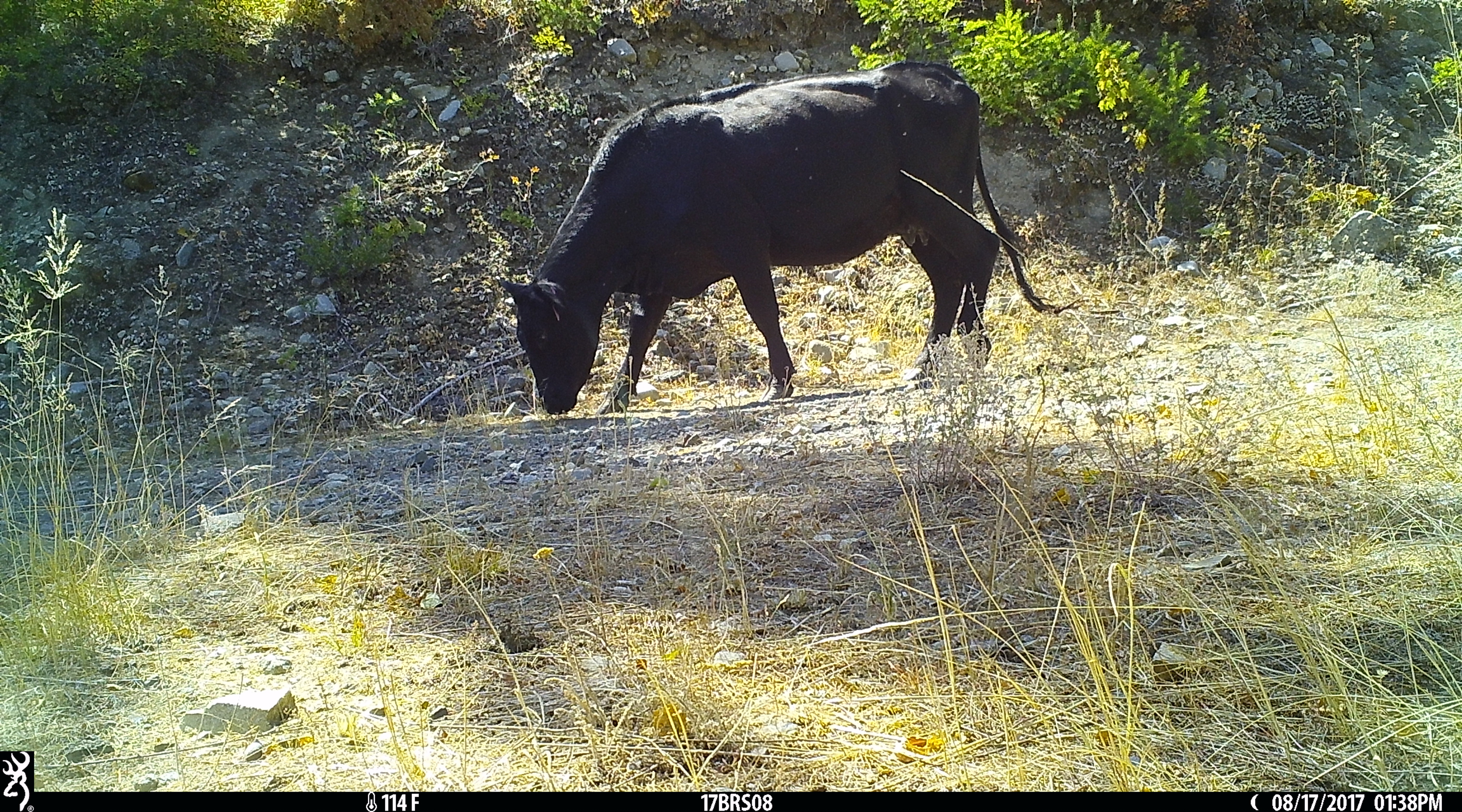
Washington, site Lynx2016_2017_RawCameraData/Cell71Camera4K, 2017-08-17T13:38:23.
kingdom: Animalia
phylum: Chordata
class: Mammalia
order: Artiodactyla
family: Bovidae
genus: Bos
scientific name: Bos taurus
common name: domestic cattle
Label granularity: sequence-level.